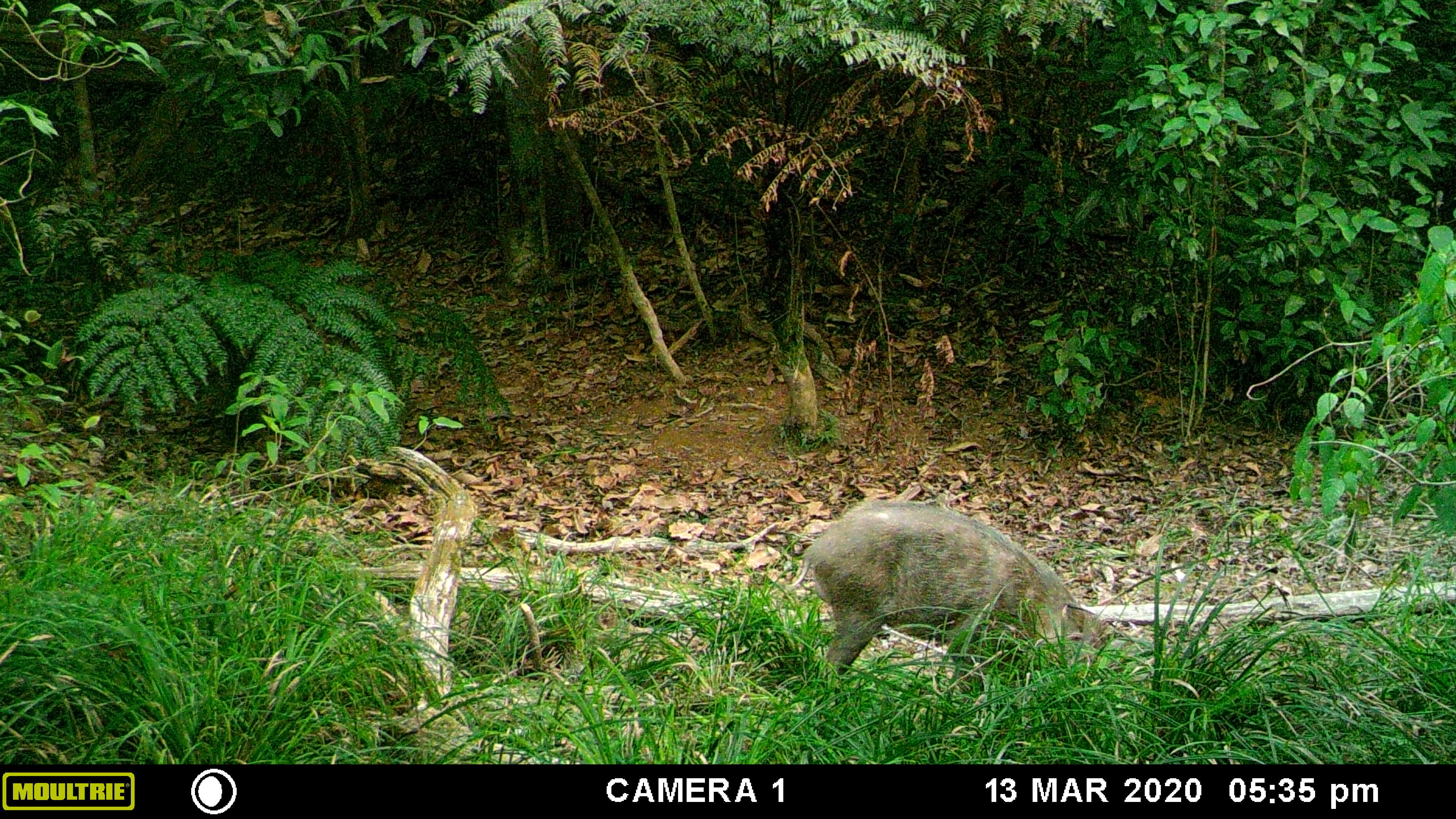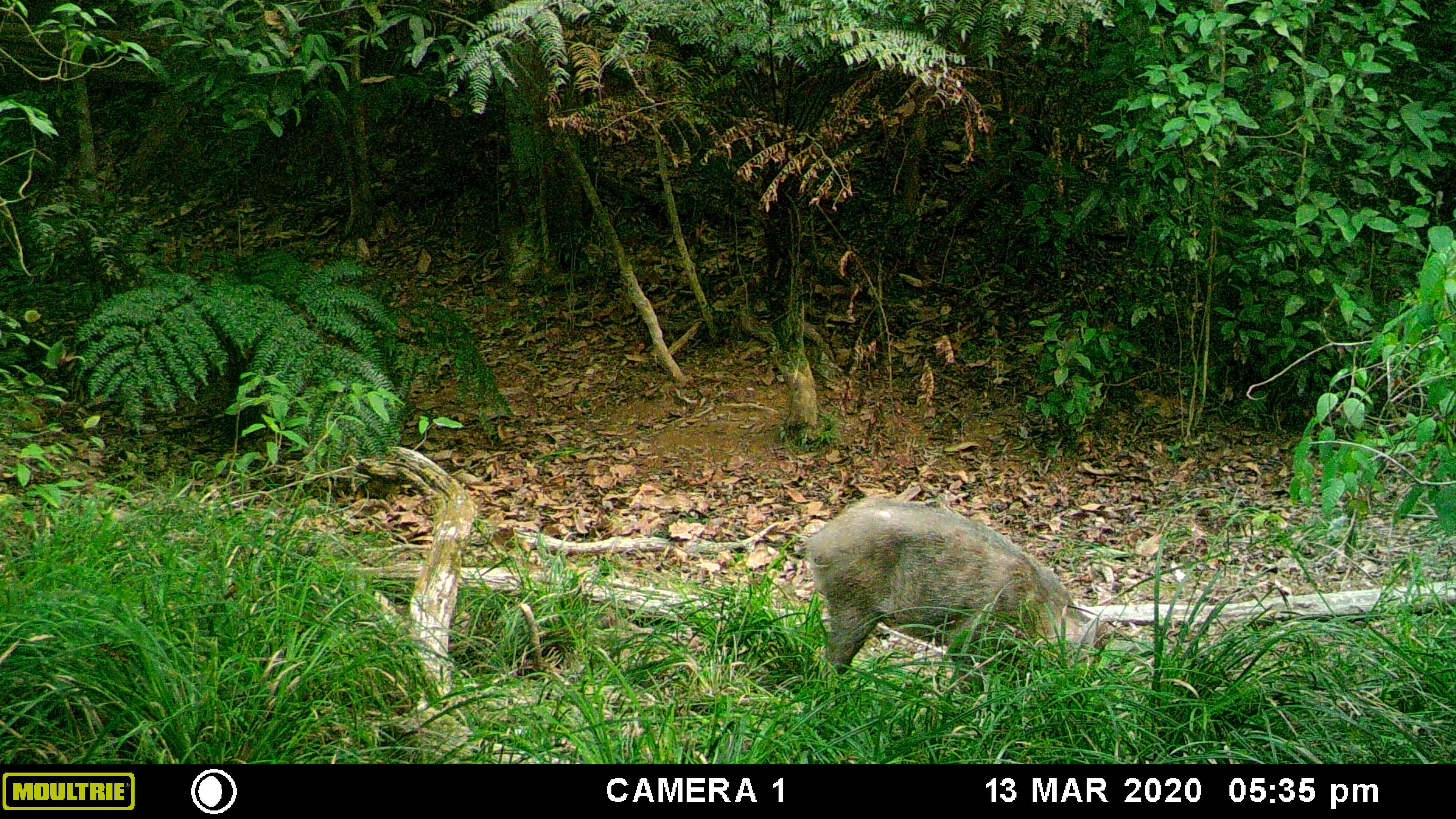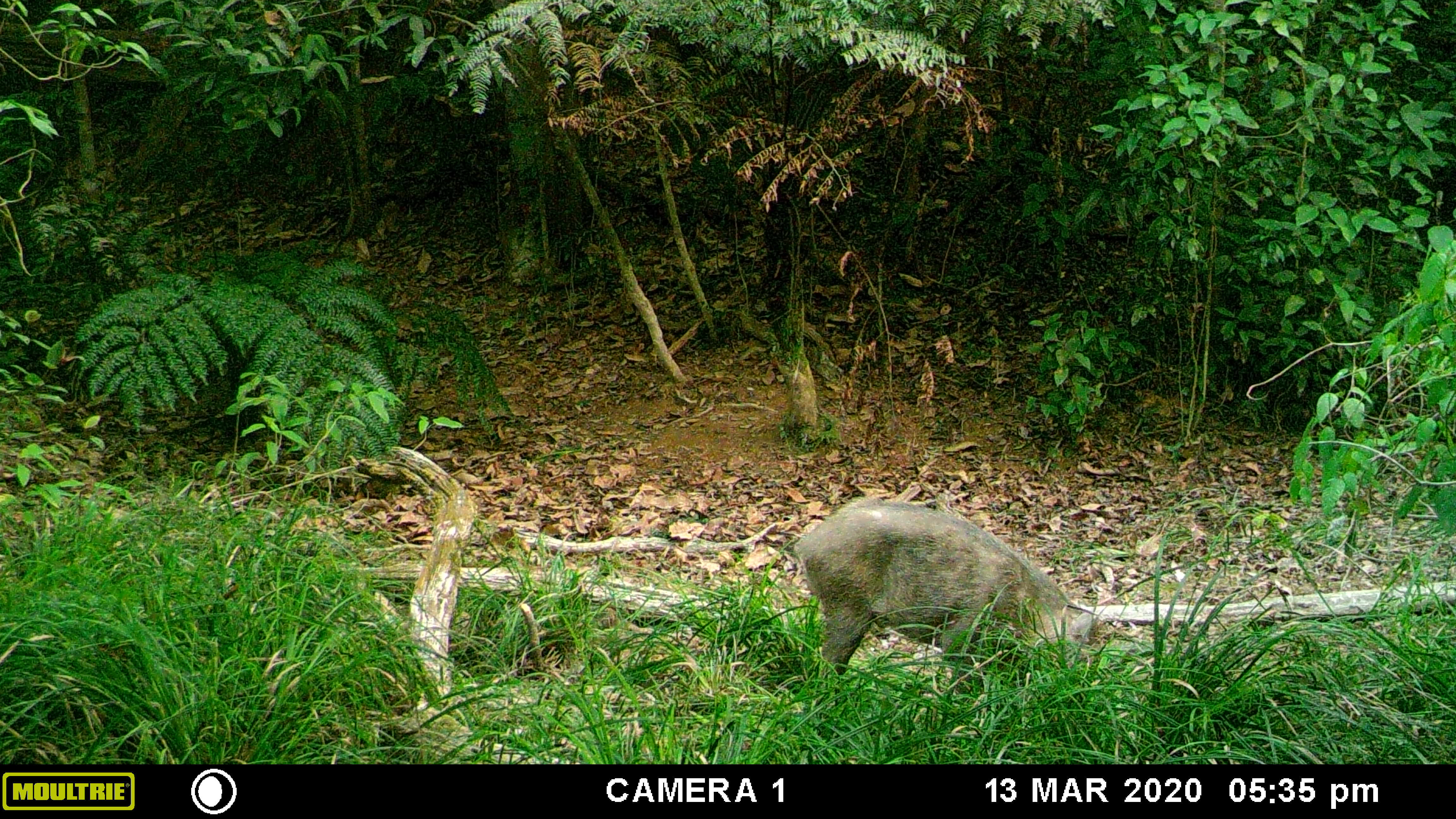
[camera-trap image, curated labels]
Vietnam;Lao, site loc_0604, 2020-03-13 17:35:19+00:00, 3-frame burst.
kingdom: Animalia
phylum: Chordata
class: Mammalia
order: Artiodactyla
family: Suidae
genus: Sus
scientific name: Sus scrofa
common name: eurasian wild pig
Eurasian wild pig (Sus scrofa). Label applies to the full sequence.